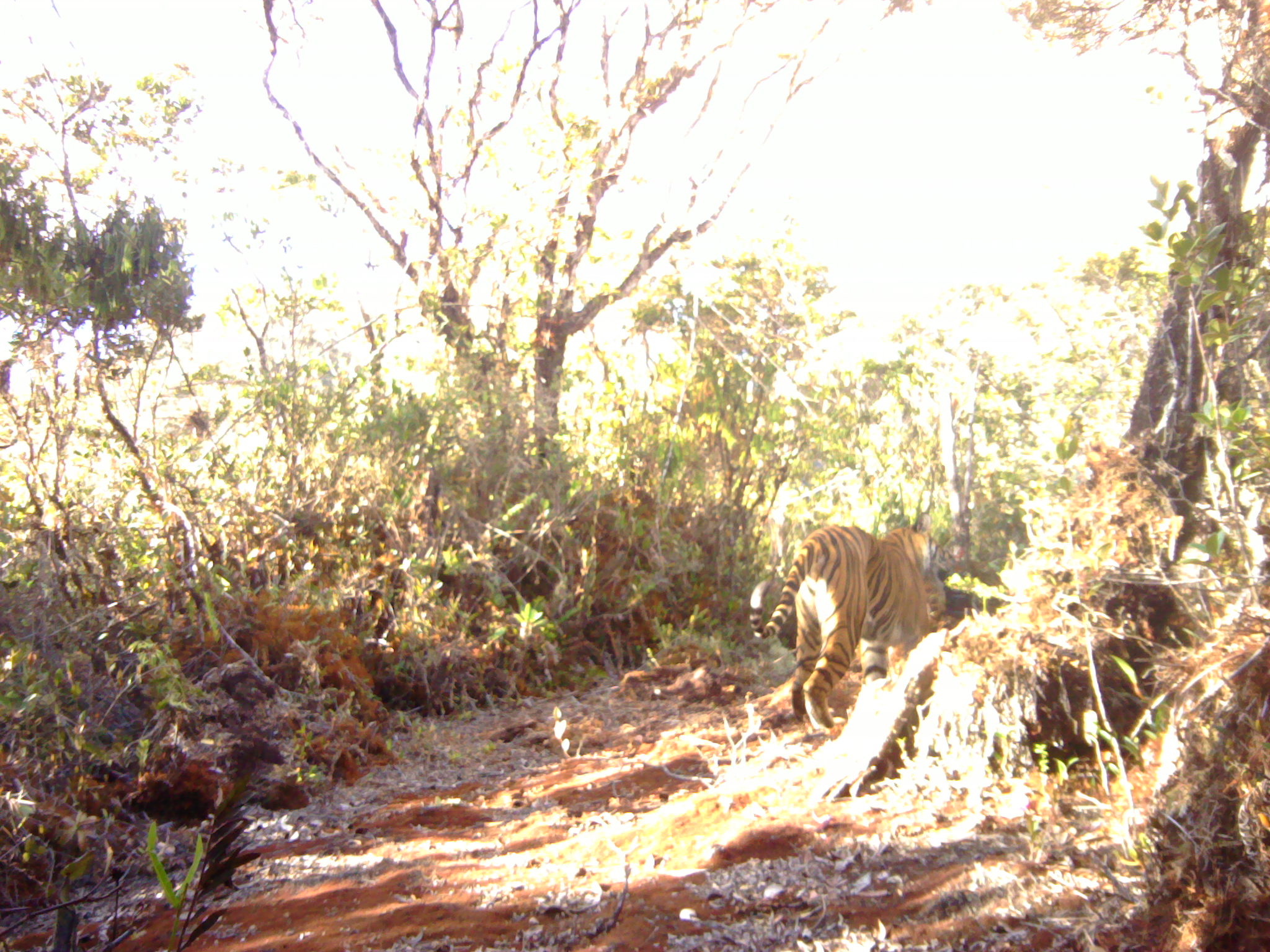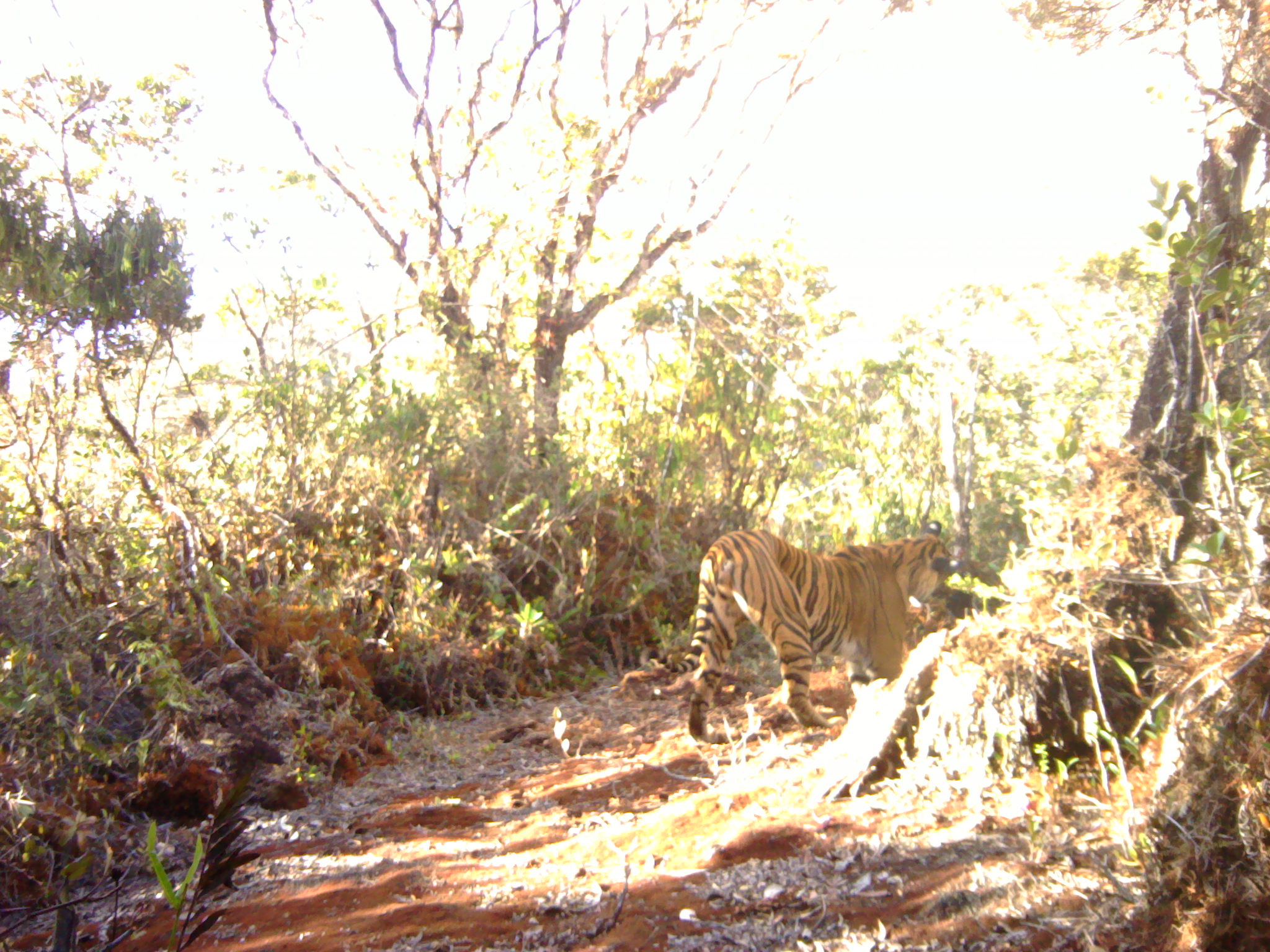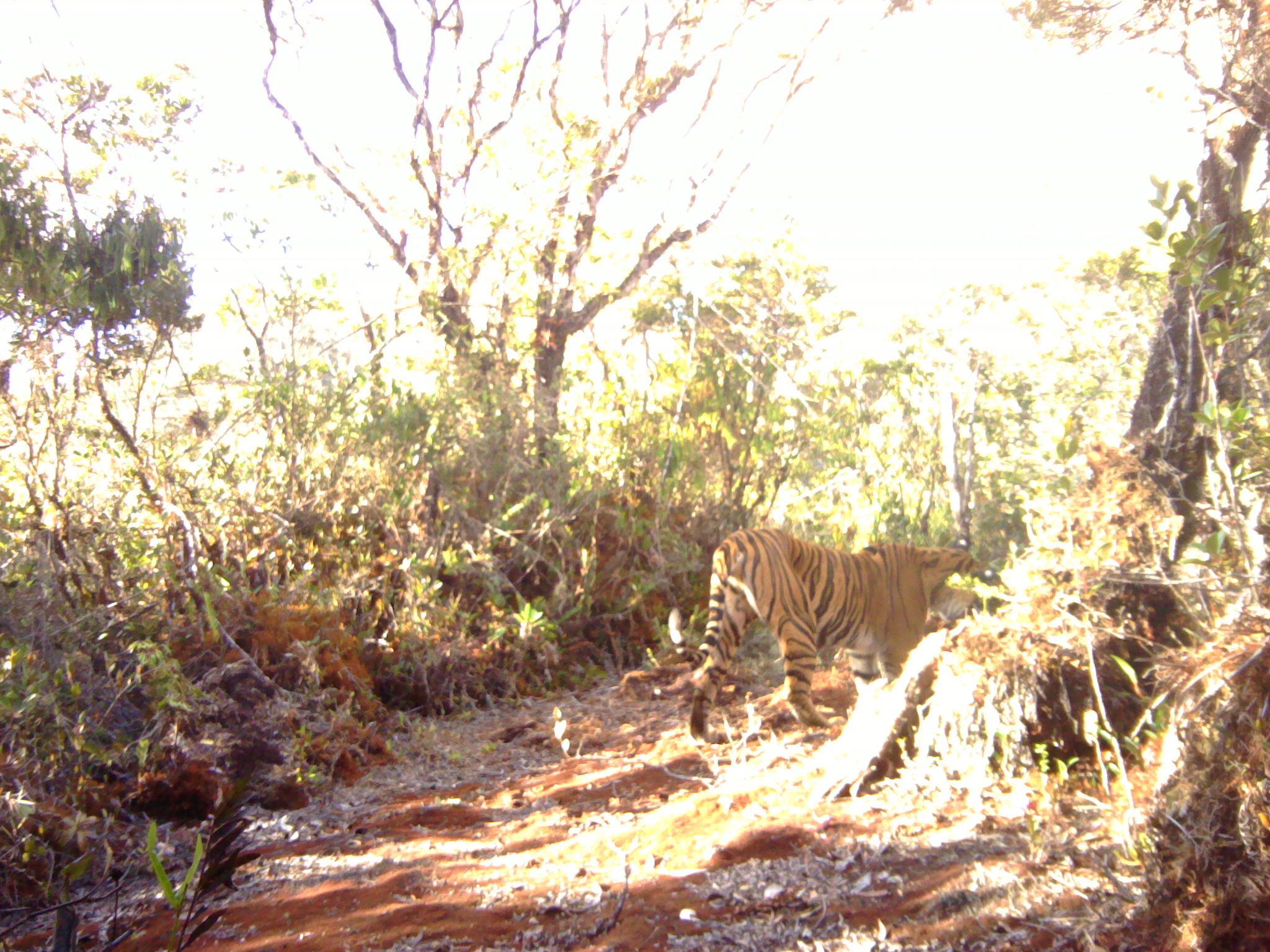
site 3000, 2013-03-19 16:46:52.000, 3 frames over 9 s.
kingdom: Animalia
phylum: Chordata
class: Mammalia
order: Carnivora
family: Felidae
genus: Panthera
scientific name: Panthera tigris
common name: tiger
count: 1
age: adult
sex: female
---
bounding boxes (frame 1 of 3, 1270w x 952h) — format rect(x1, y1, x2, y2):
panthera tigris: rect(747, 511, 938, 734)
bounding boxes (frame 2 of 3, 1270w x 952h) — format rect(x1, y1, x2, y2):
panthera tigris: rect(646, 520, 952, 741)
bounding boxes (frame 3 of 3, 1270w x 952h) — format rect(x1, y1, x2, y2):
panthera tigris: rect(667, 524, 994, 740)